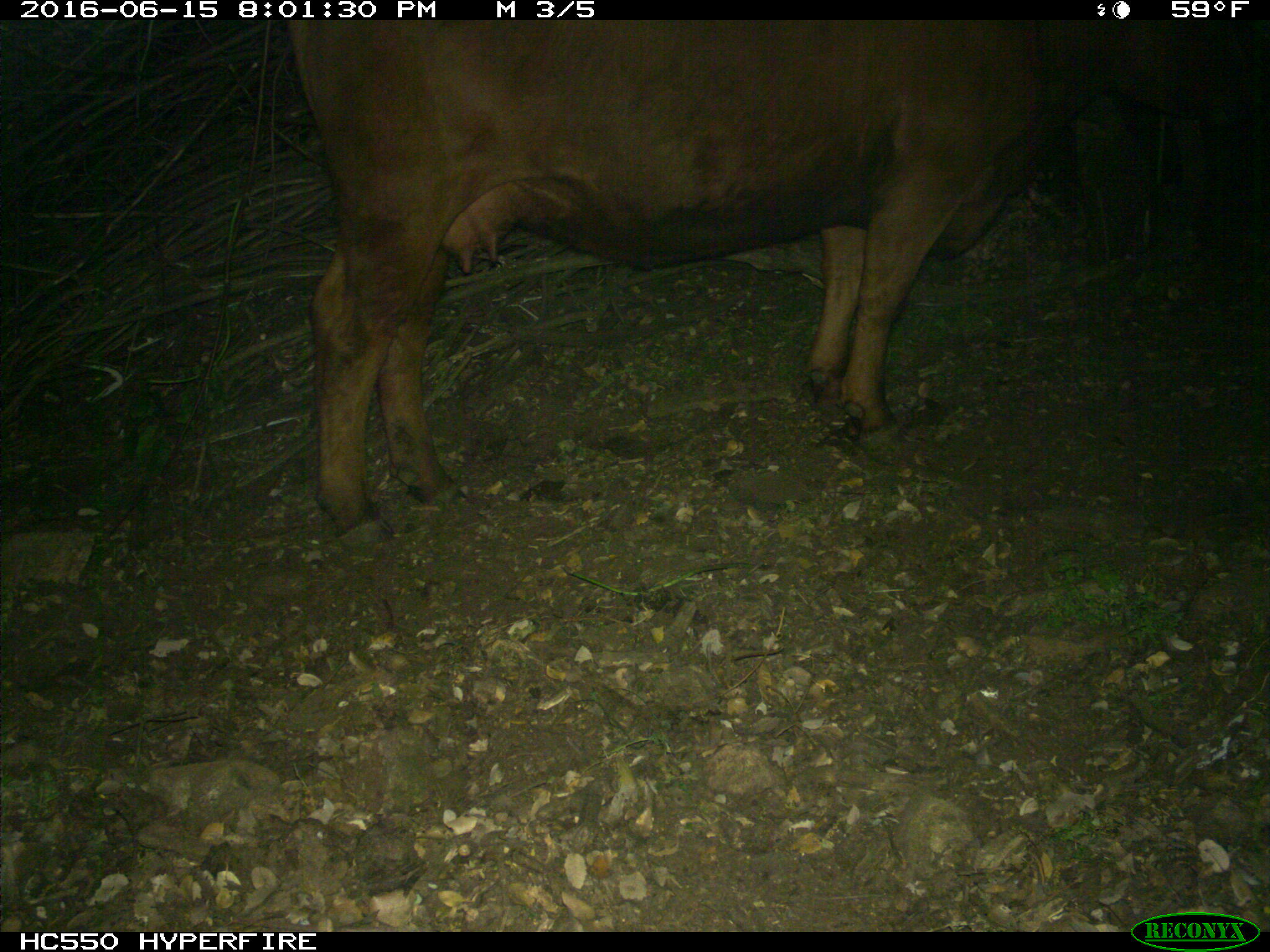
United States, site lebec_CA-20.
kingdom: Animalia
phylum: Chordata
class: Mammalia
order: Artiodactyla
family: Bovidae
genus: Bos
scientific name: Bos taurus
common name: domestic cow